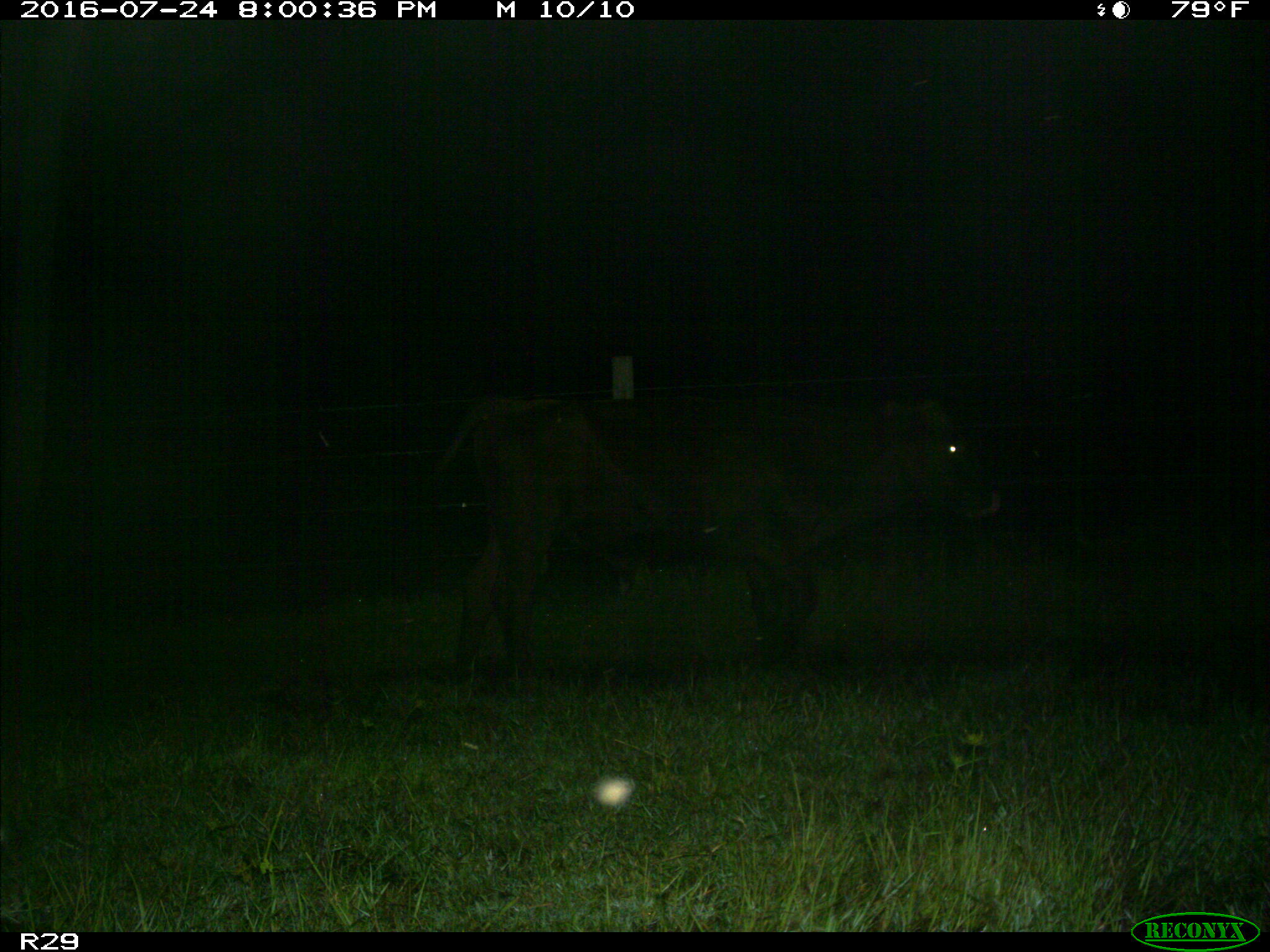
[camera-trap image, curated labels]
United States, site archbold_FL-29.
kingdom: Animalia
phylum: Chordata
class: Mammalia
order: Artiodactyla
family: Bovidae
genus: Bos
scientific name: Bos taurus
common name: domestic cow